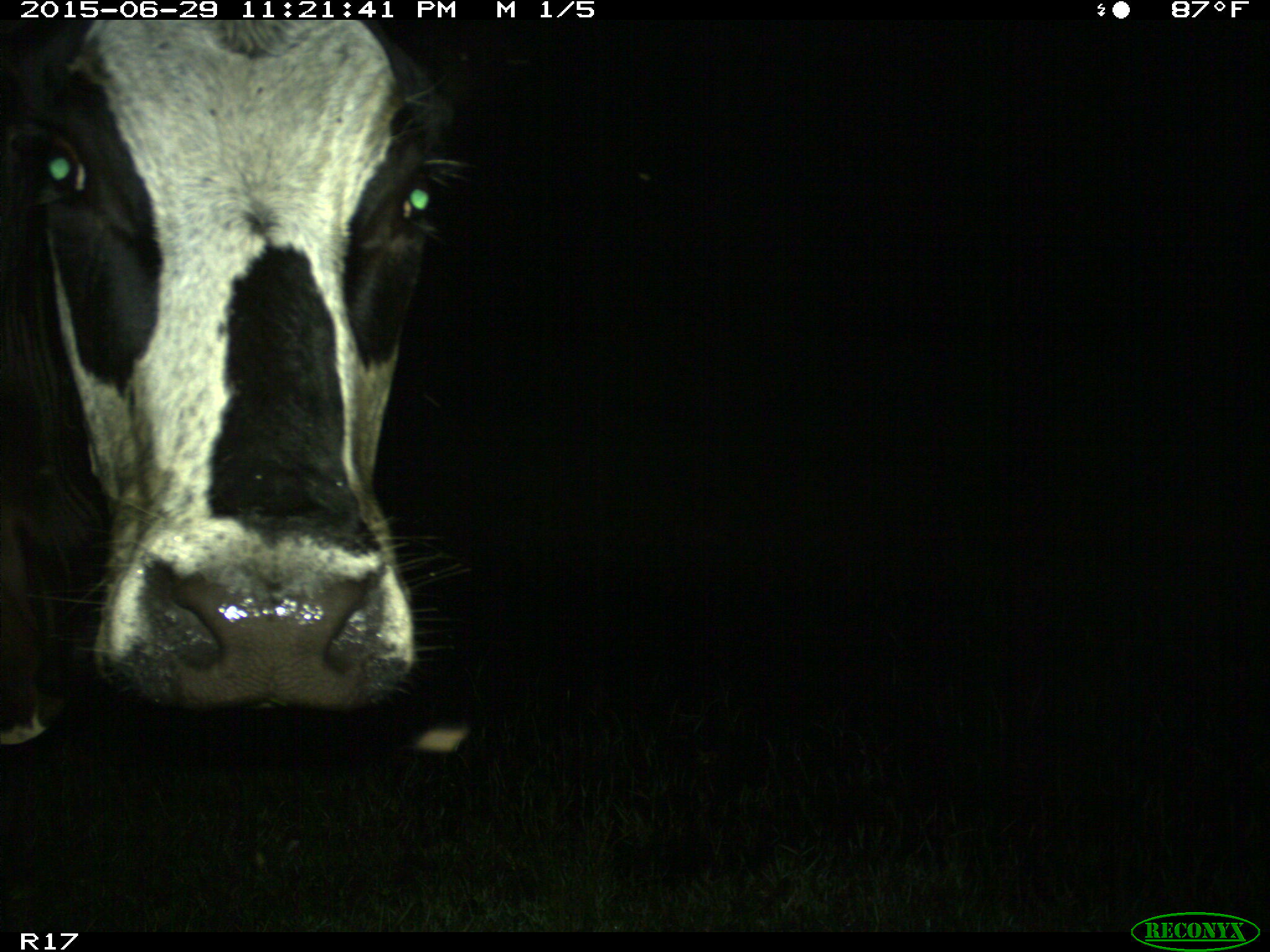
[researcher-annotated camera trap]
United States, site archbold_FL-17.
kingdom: Animalia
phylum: Chordata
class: Mammalia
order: Artiodactyla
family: Bovidae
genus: Bos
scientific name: Bos taurus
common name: domestic cow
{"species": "Bos taurus (domestic cow)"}